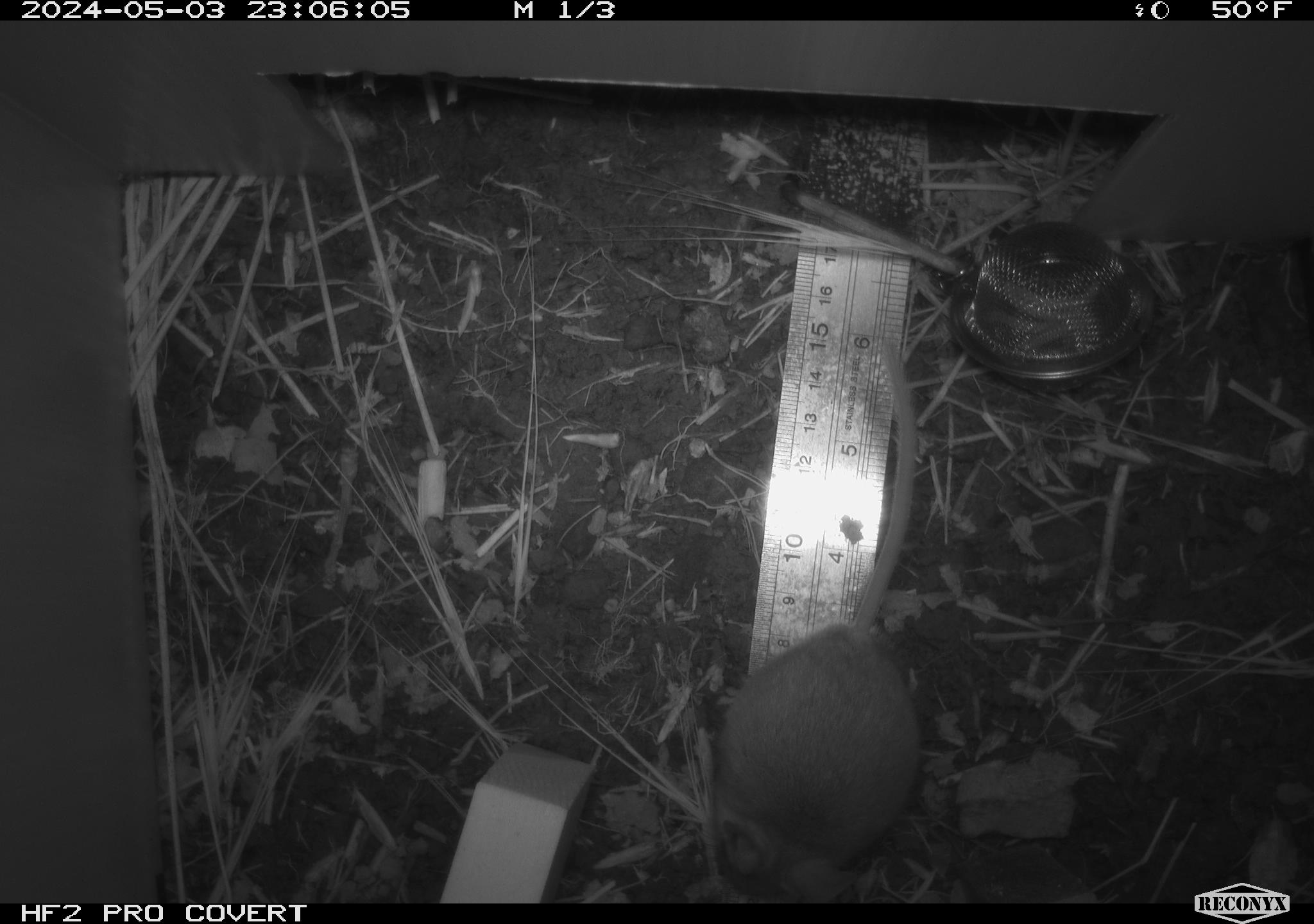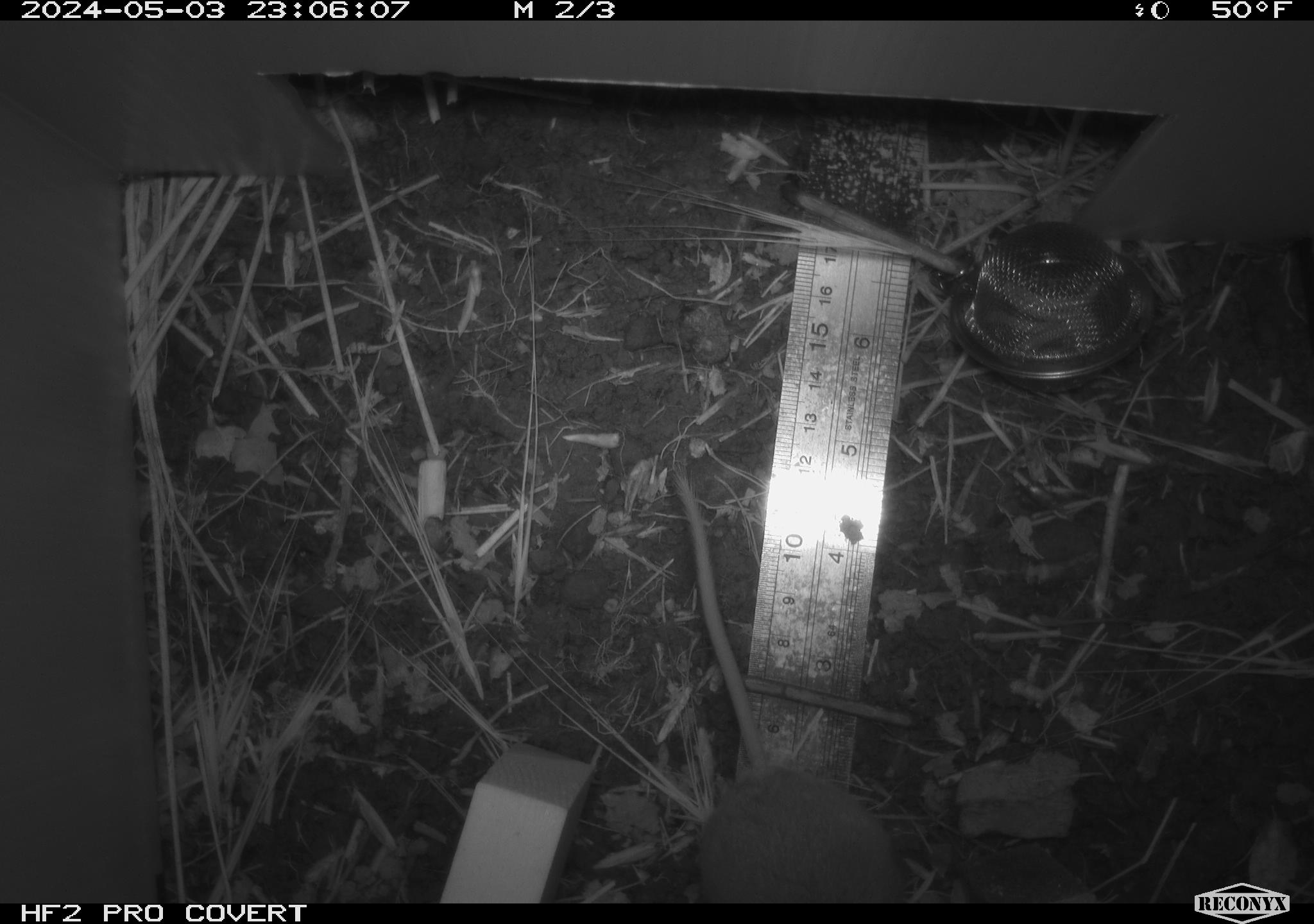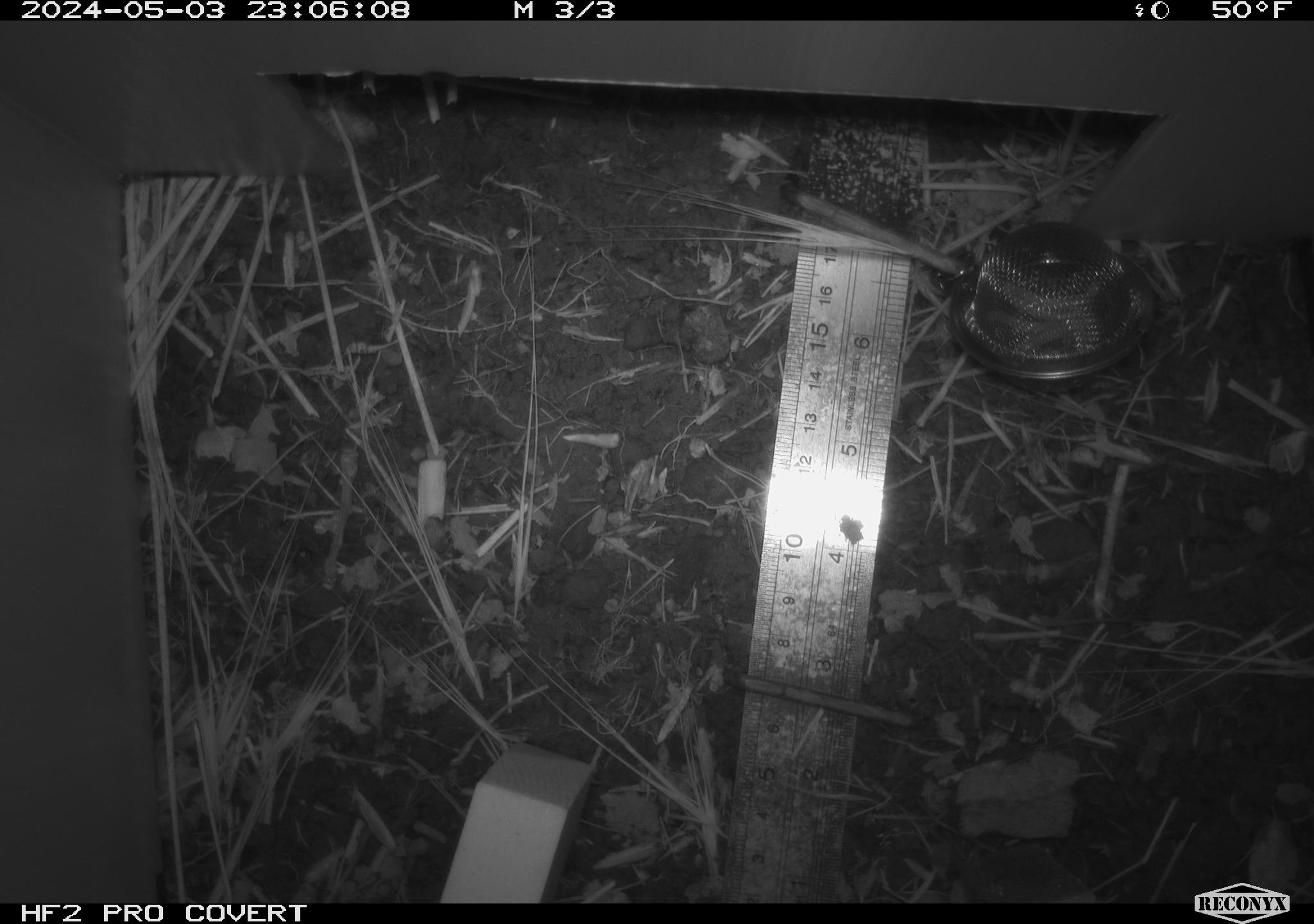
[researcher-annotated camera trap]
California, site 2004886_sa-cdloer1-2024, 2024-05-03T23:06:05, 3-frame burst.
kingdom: Animalia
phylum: Chordata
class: Mammalia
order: Rodentia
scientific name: Rodentia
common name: mouse species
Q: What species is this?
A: Mouse species (Rodentia).